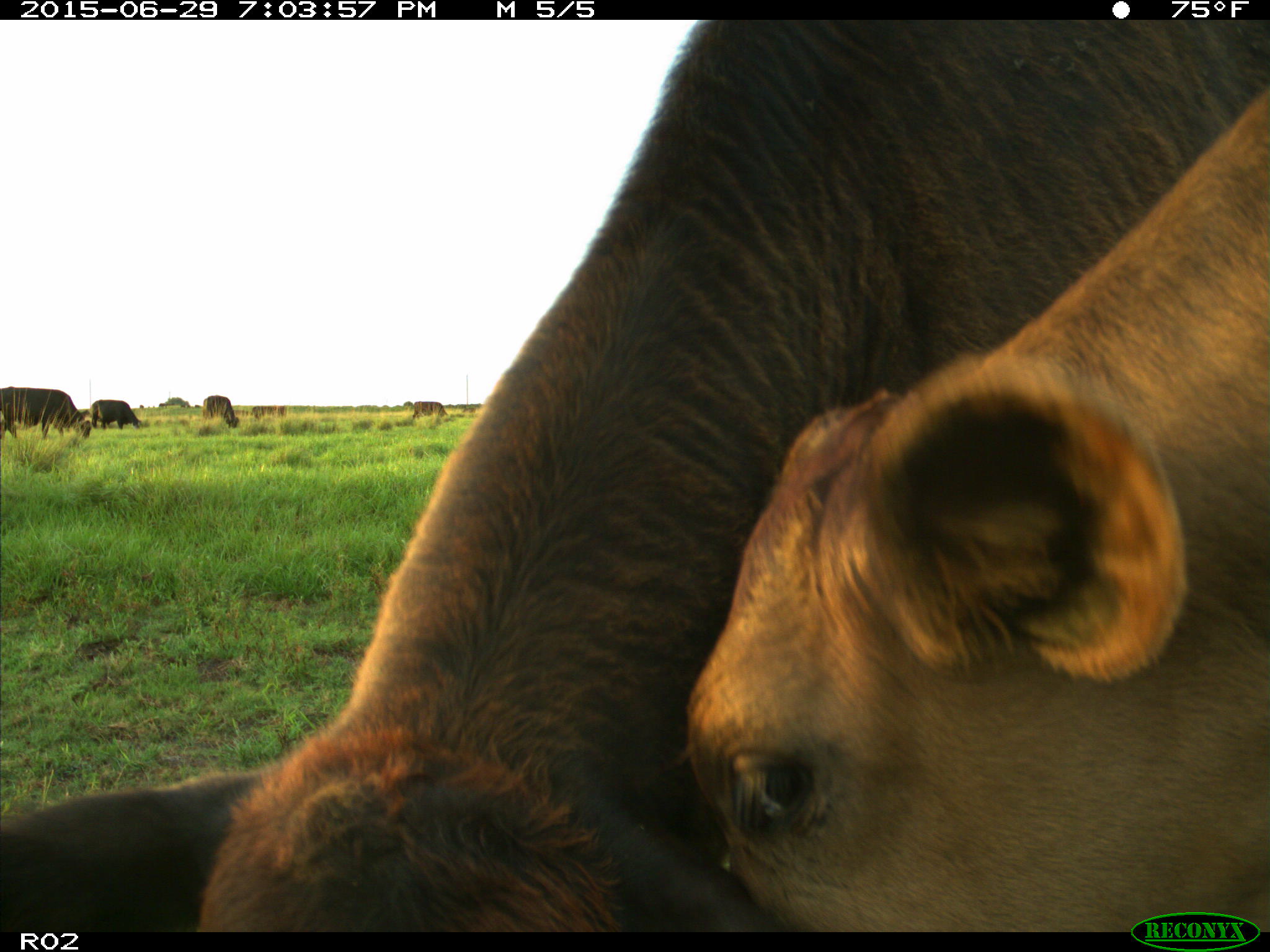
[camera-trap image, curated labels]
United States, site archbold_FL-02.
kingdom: Animalia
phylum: Chordata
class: Mammalia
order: Artiodactyla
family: Bovidae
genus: Bos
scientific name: Bos taurus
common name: domestic cow